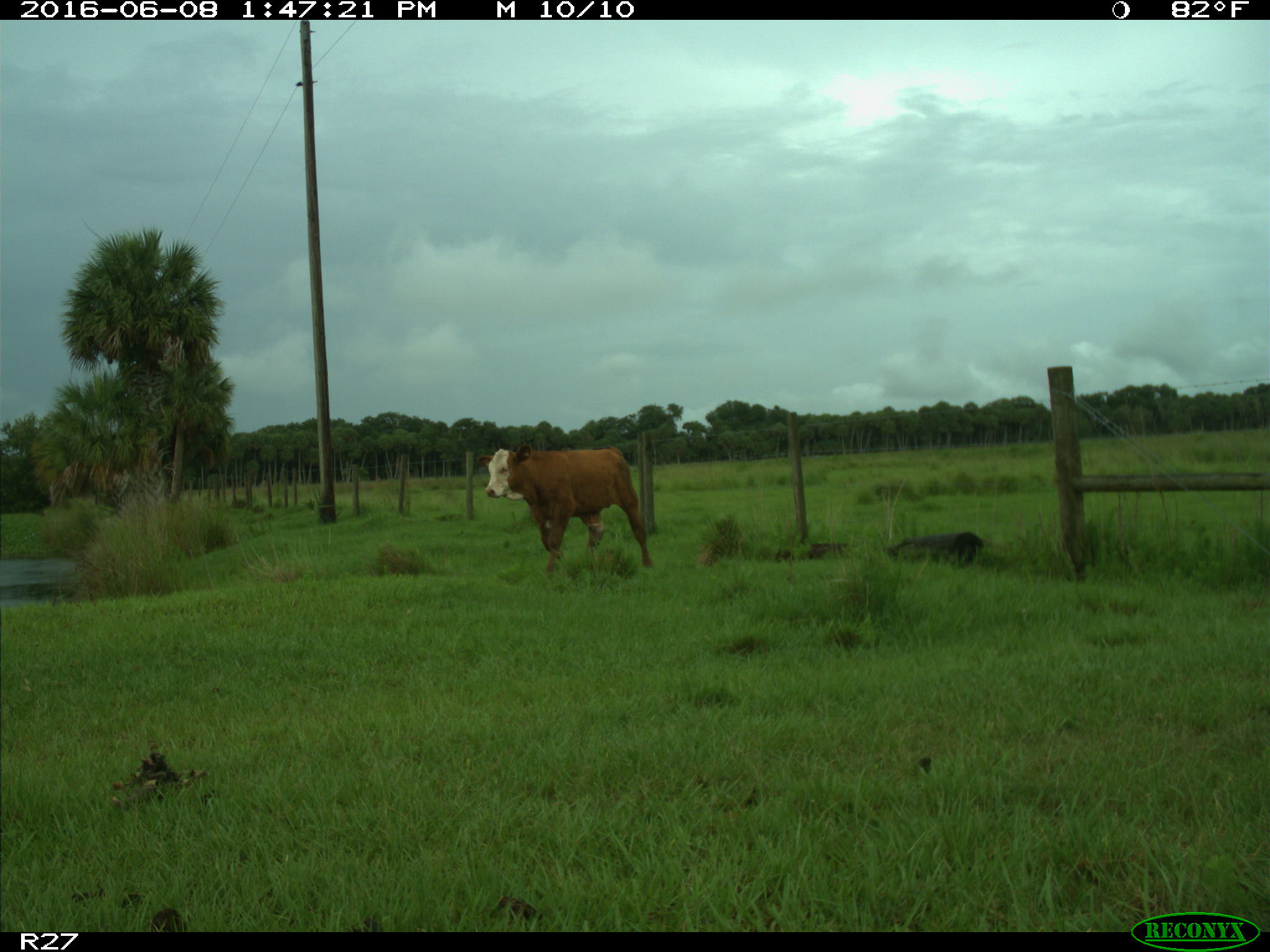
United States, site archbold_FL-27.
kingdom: Animalia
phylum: Chordata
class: Mammalia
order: Artiodactyla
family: Bovidae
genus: Bos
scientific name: Bos taurus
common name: domestic cow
Bos taurus (domestic cow).